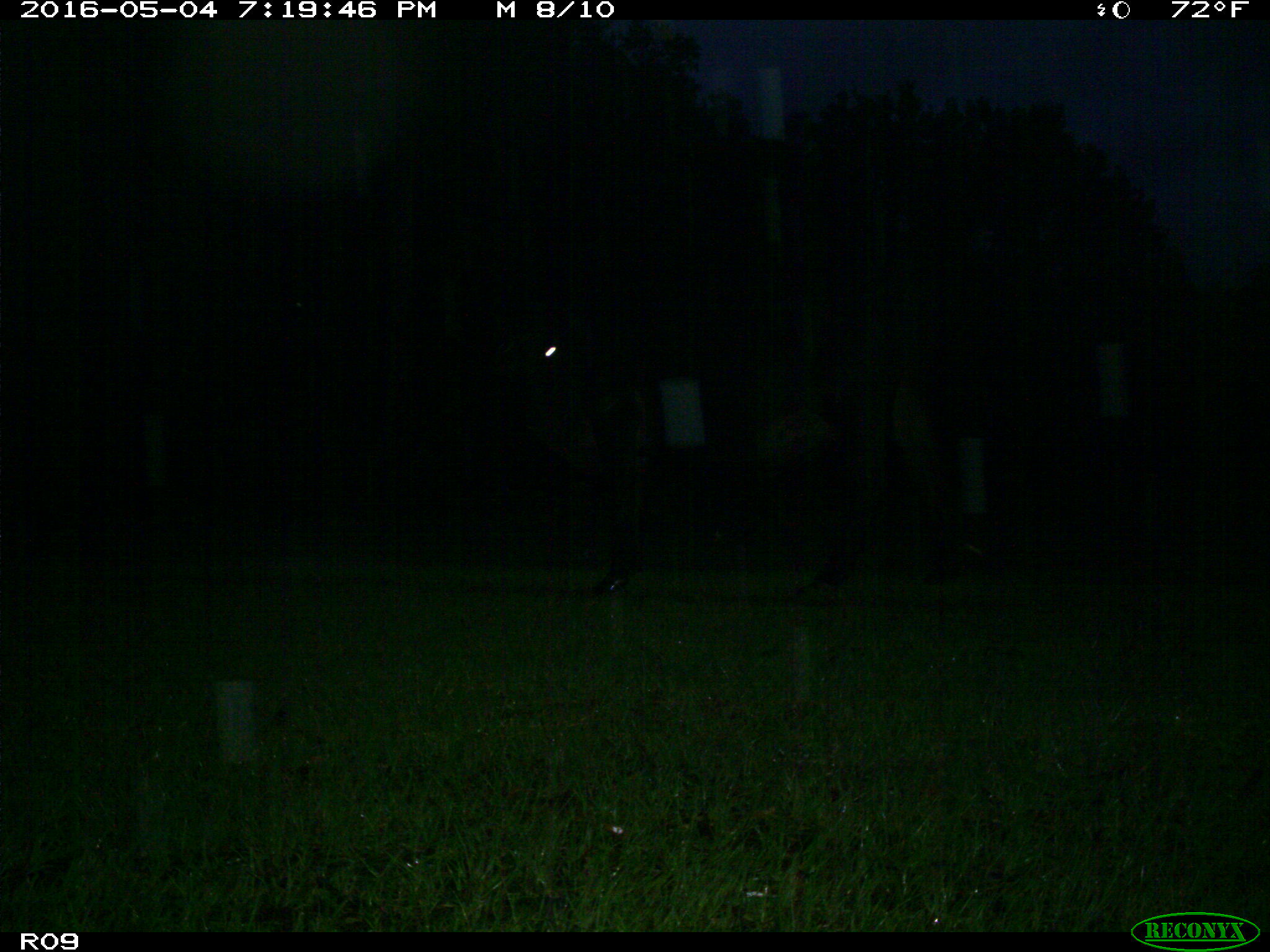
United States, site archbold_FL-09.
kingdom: Animalia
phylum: Chordata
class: Mammalia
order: Artiodactyla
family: Bovidae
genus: Bos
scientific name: Bos taurus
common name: domestic cow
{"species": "Bos taurus (domestic cow)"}